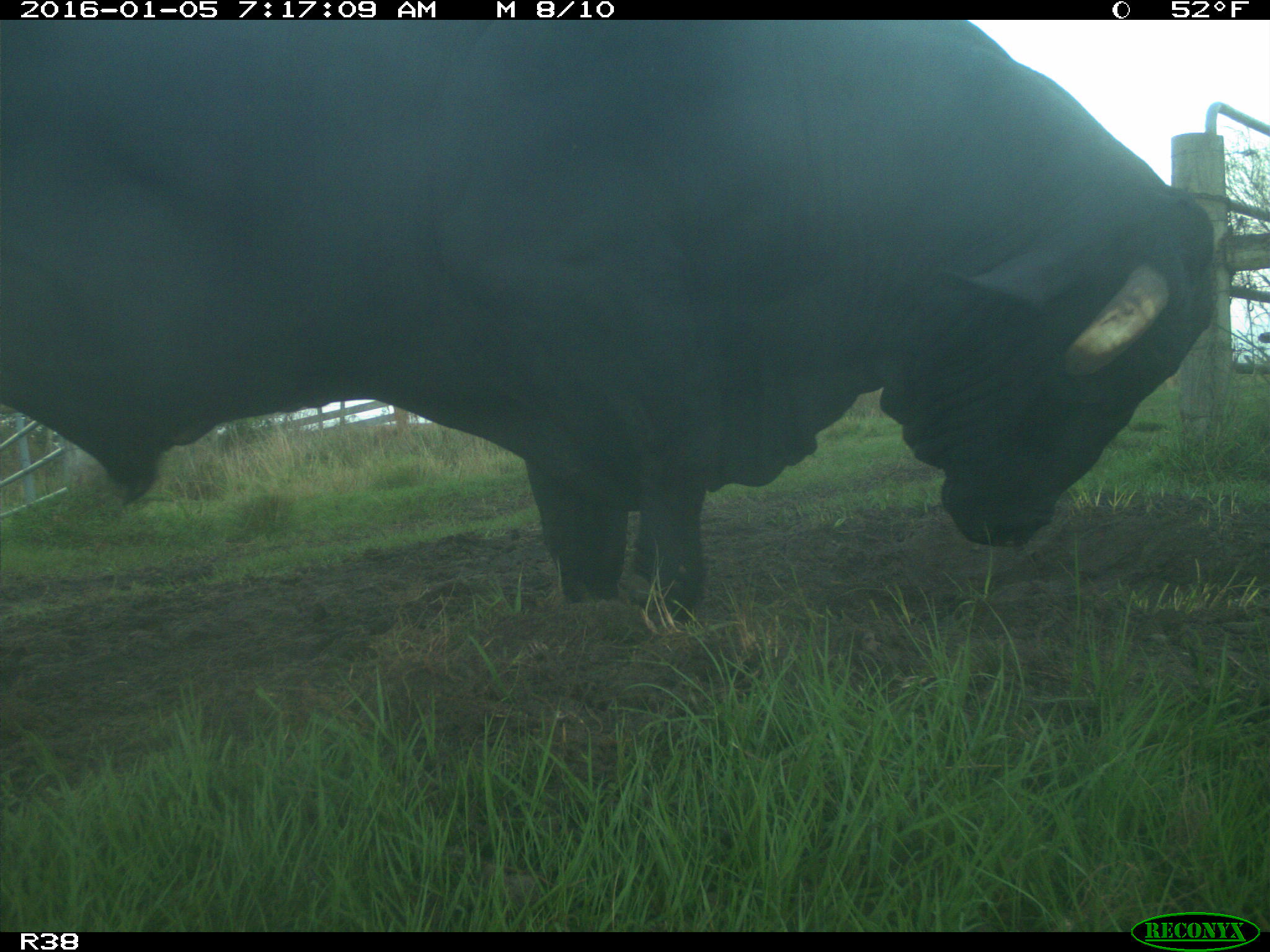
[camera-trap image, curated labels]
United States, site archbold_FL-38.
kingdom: Animalia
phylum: Chordata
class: Mammalia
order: Artiodactyla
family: Bovidae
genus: Bos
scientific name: Bos taurus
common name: domestic cow